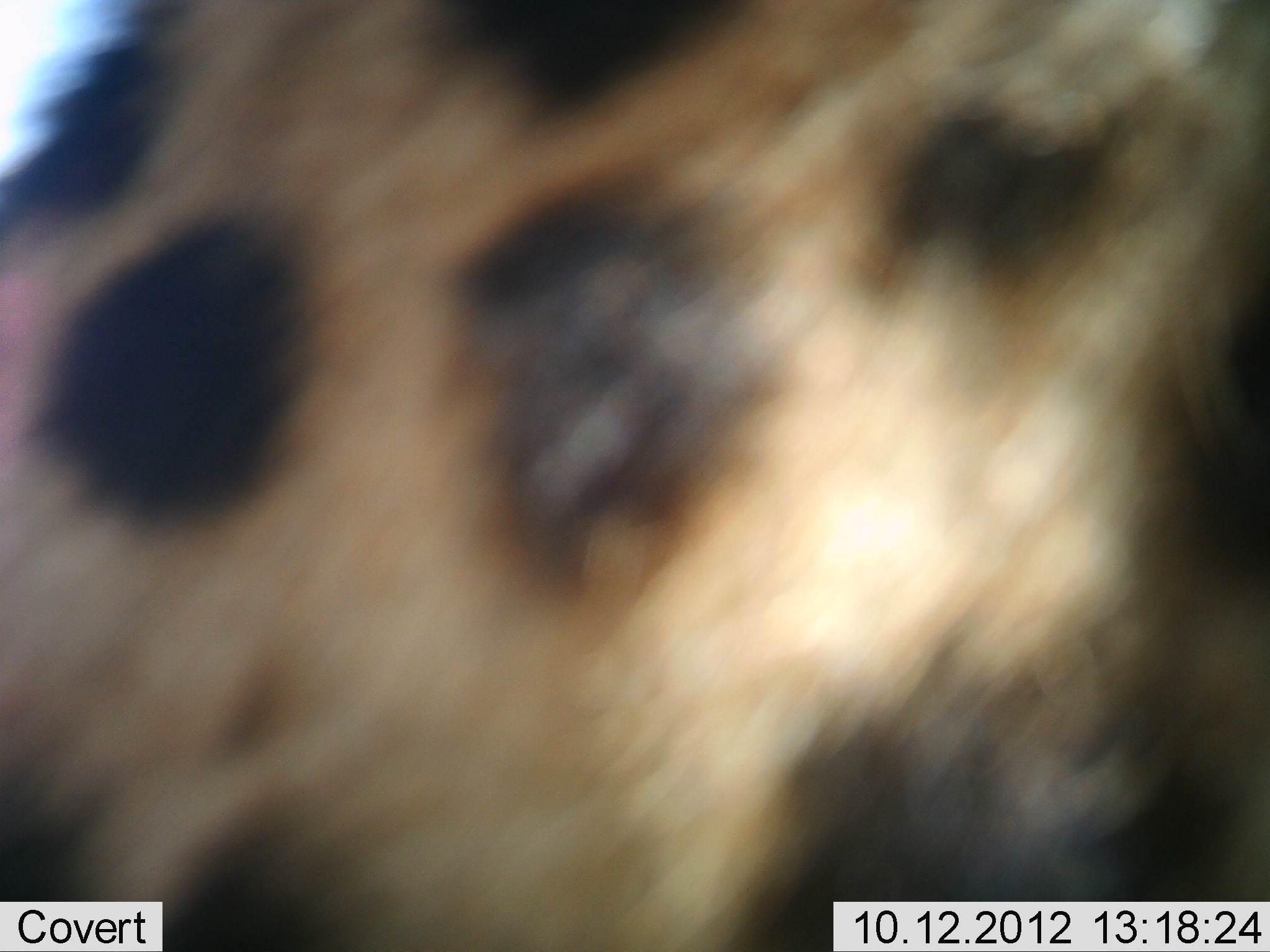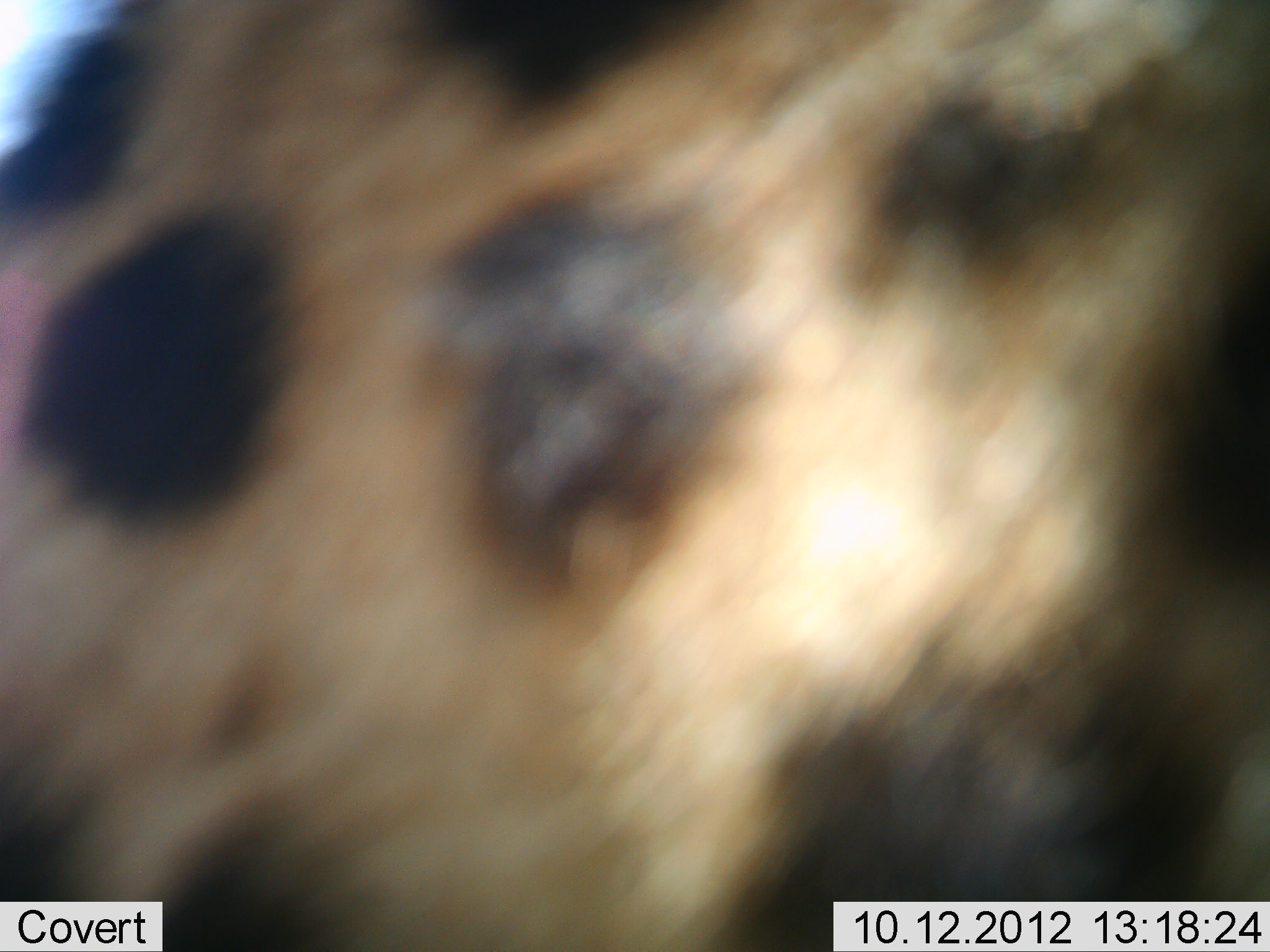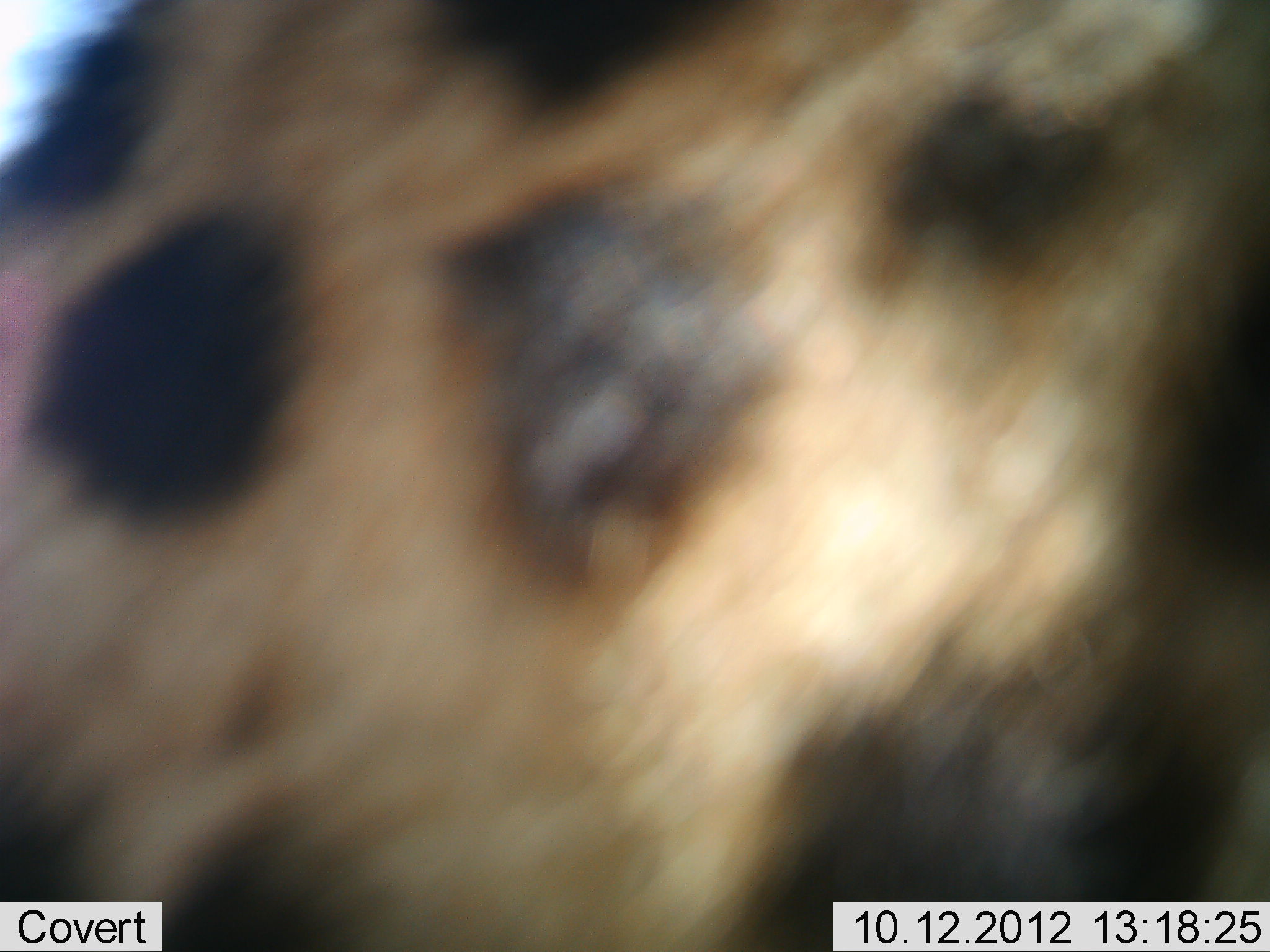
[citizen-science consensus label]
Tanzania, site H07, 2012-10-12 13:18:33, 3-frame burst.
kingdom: Animalia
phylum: Chordata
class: Mammalia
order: Carnivora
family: Felidae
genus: Acinonyx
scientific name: Acinonyx jubatus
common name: cheetah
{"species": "cheetah (Acinonyx jubatus)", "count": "1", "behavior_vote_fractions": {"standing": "70%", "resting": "30%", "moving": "0%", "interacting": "0%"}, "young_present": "0%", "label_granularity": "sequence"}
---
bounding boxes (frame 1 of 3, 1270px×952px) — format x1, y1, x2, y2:
animal: 2, 1, 1270, 952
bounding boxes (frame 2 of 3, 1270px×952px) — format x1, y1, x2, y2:
animal: 2, 1, 1270, 952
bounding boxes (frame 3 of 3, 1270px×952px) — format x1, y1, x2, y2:
animal: 2, 1, 1270, 952